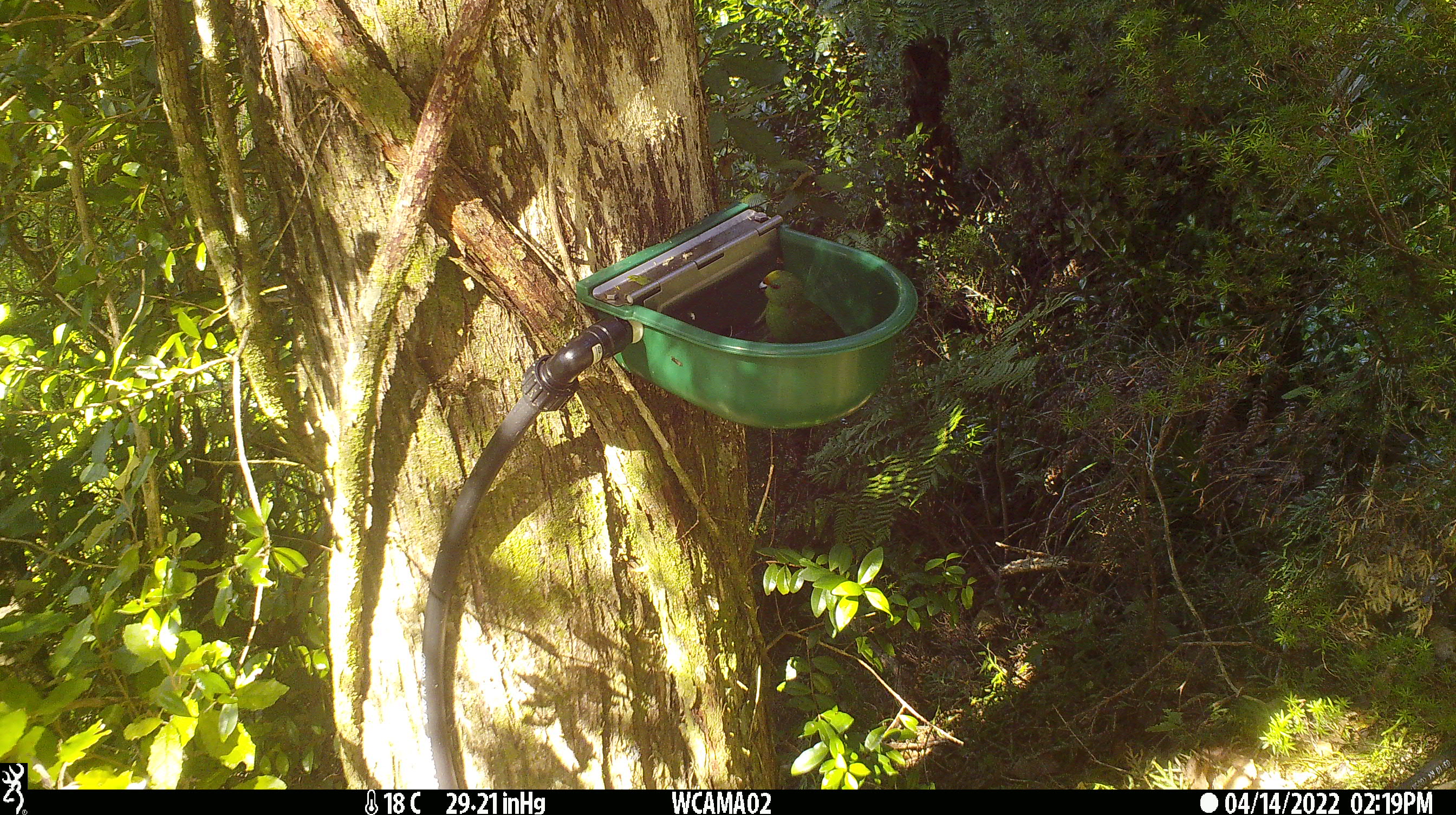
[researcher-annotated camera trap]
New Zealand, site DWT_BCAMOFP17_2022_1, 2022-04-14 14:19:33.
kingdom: Animalia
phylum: Chordata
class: Aves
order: Psittaciformes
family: Psittaculidae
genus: Cyanoramphus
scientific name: Cyanoramphus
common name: parakeet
Parakeet (Cyanoramphus).